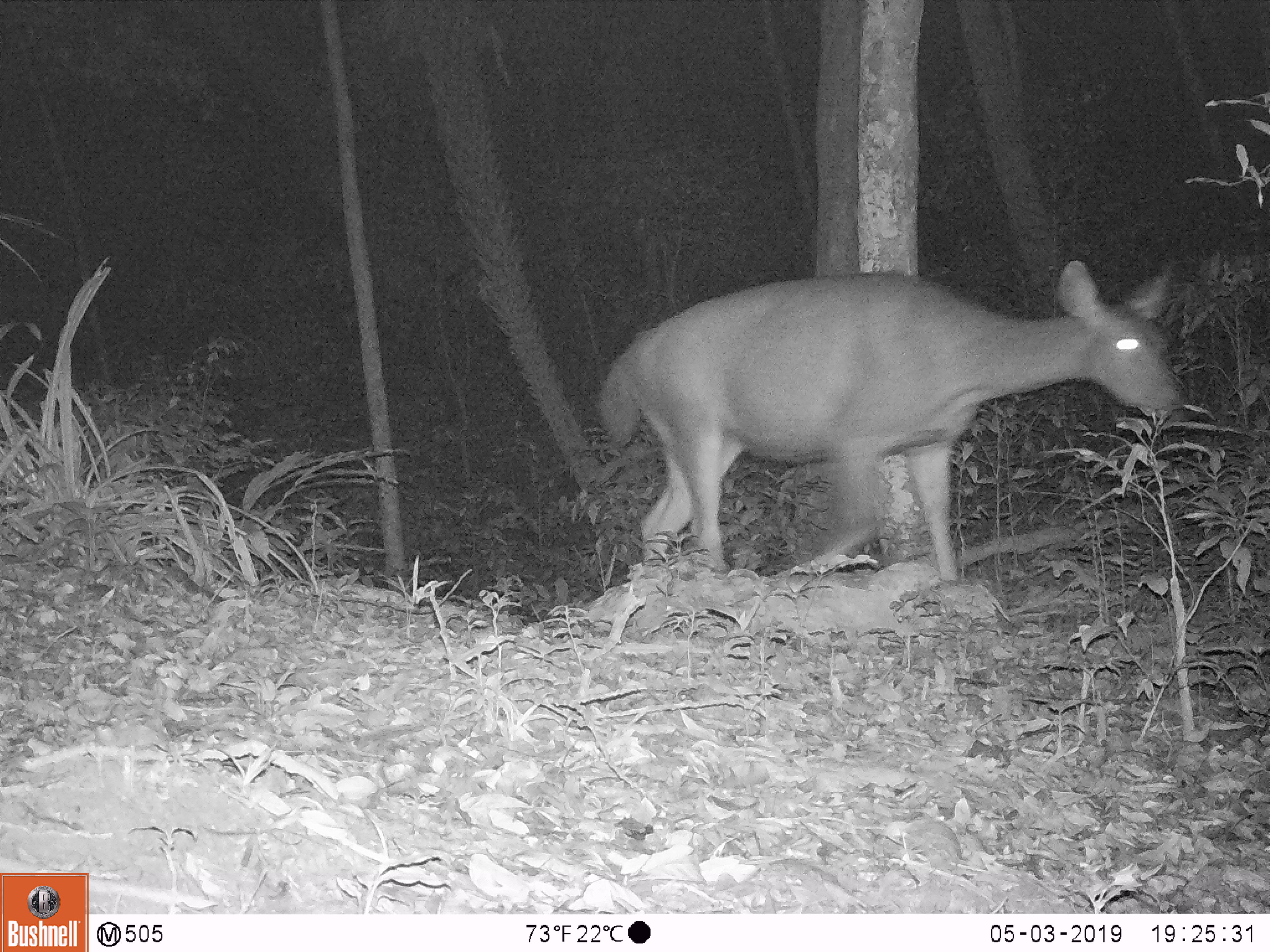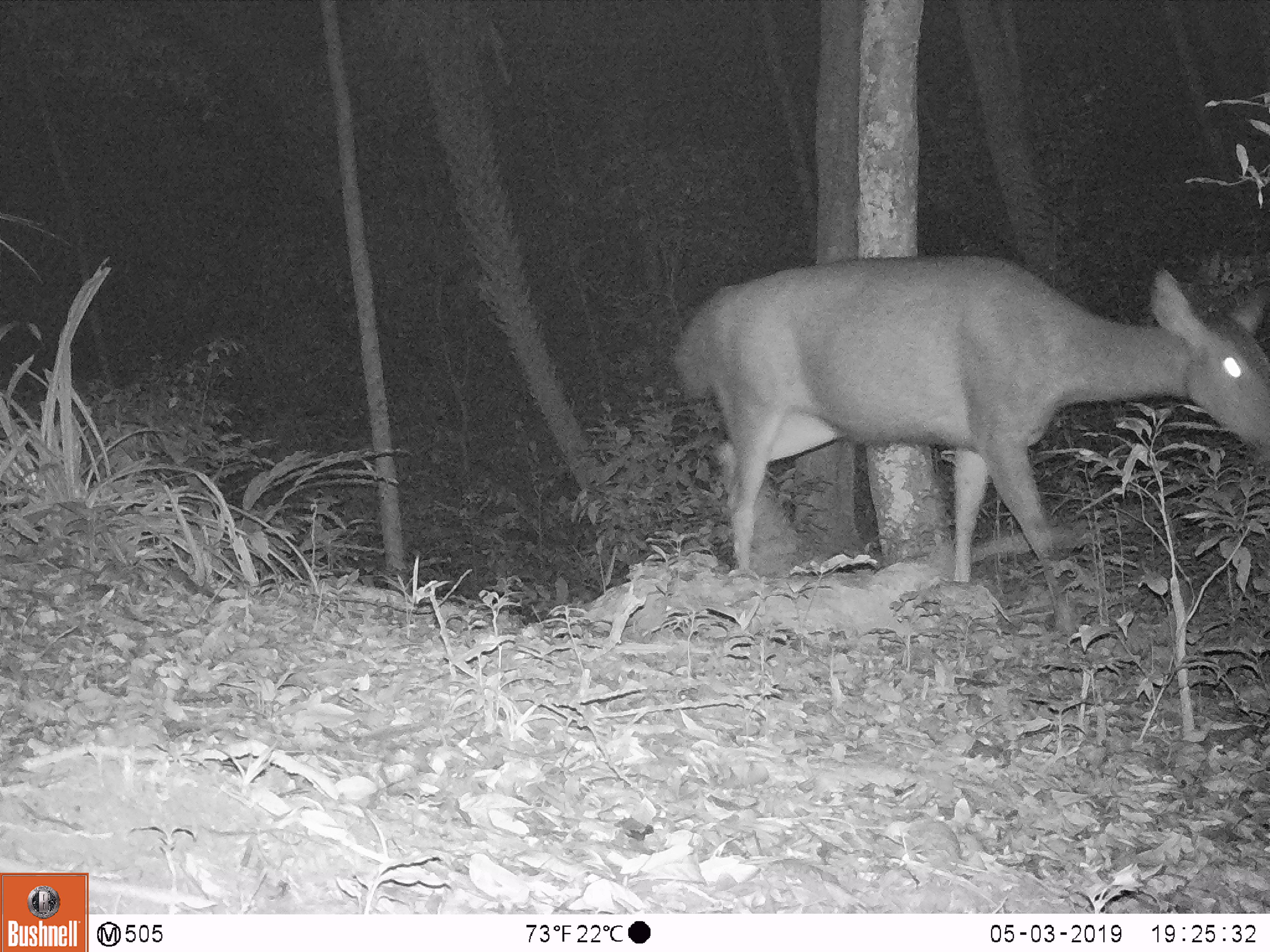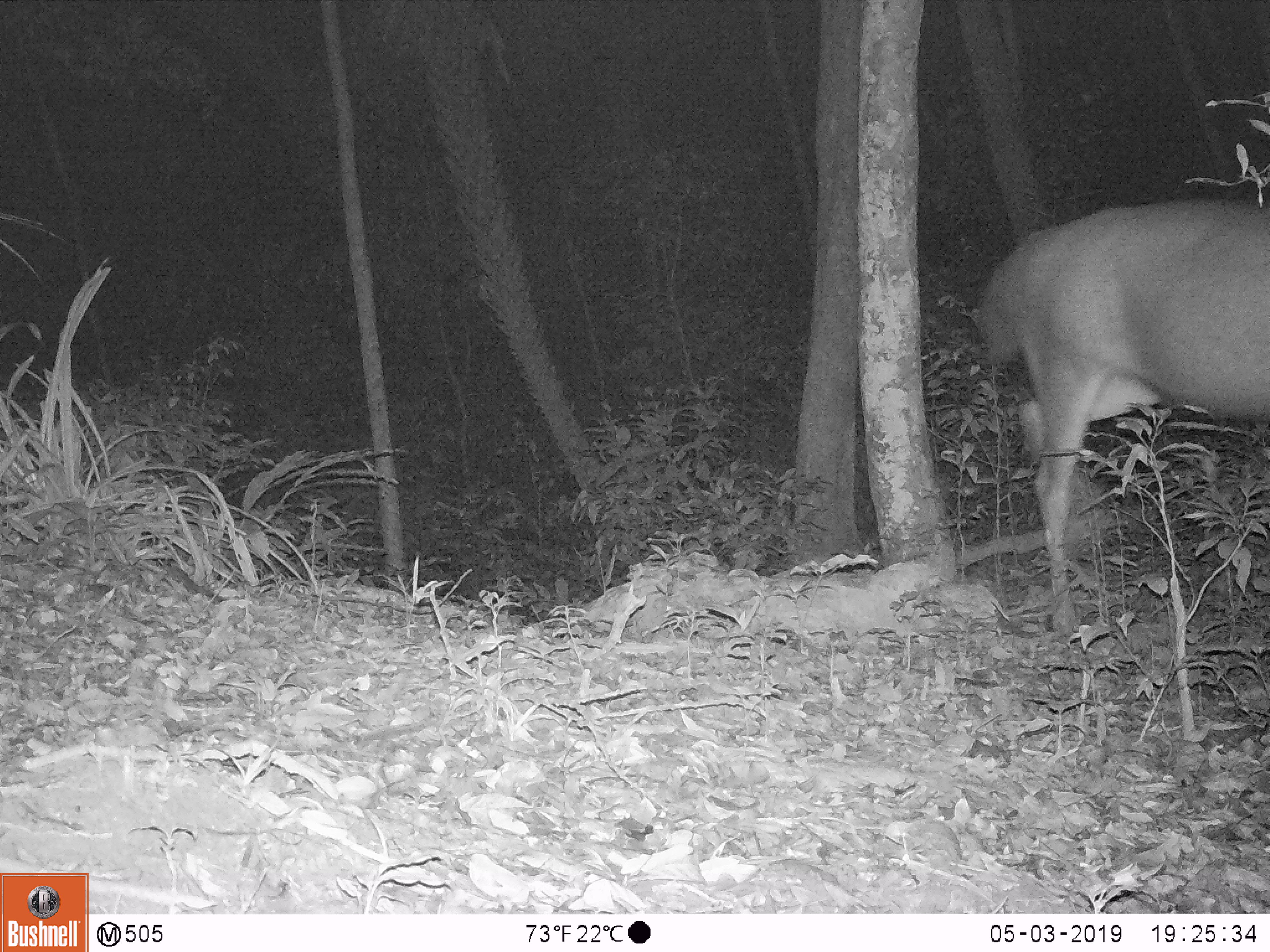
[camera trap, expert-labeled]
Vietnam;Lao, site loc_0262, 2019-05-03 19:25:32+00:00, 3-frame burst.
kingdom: Animalia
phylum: Chordata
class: Mammalia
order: Artiodactyla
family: Cervidae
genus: Rusa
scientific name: Rusa unicolor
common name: sambar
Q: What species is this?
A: Sambar (Rusa unicolor).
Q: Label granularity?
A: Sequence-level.